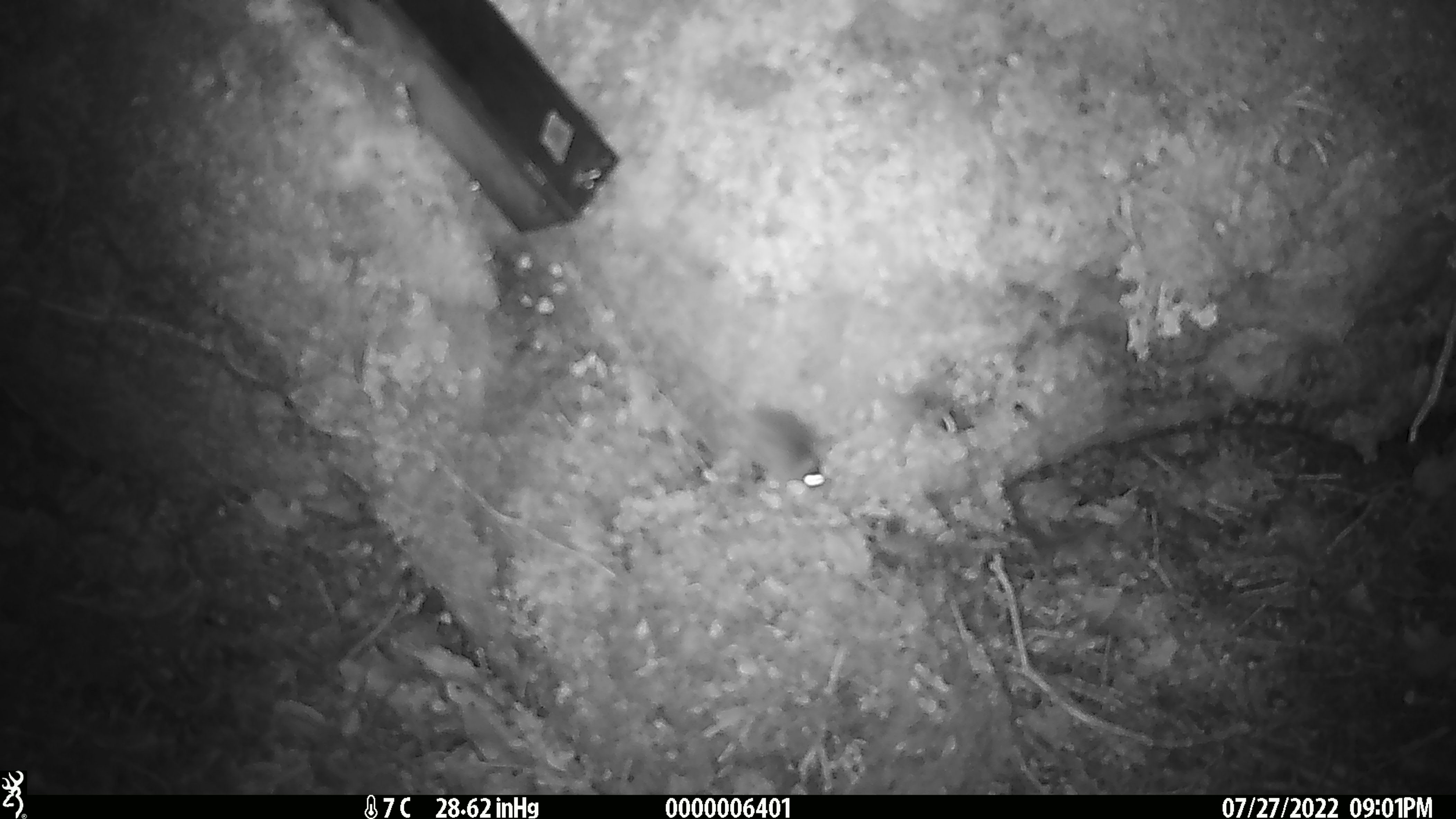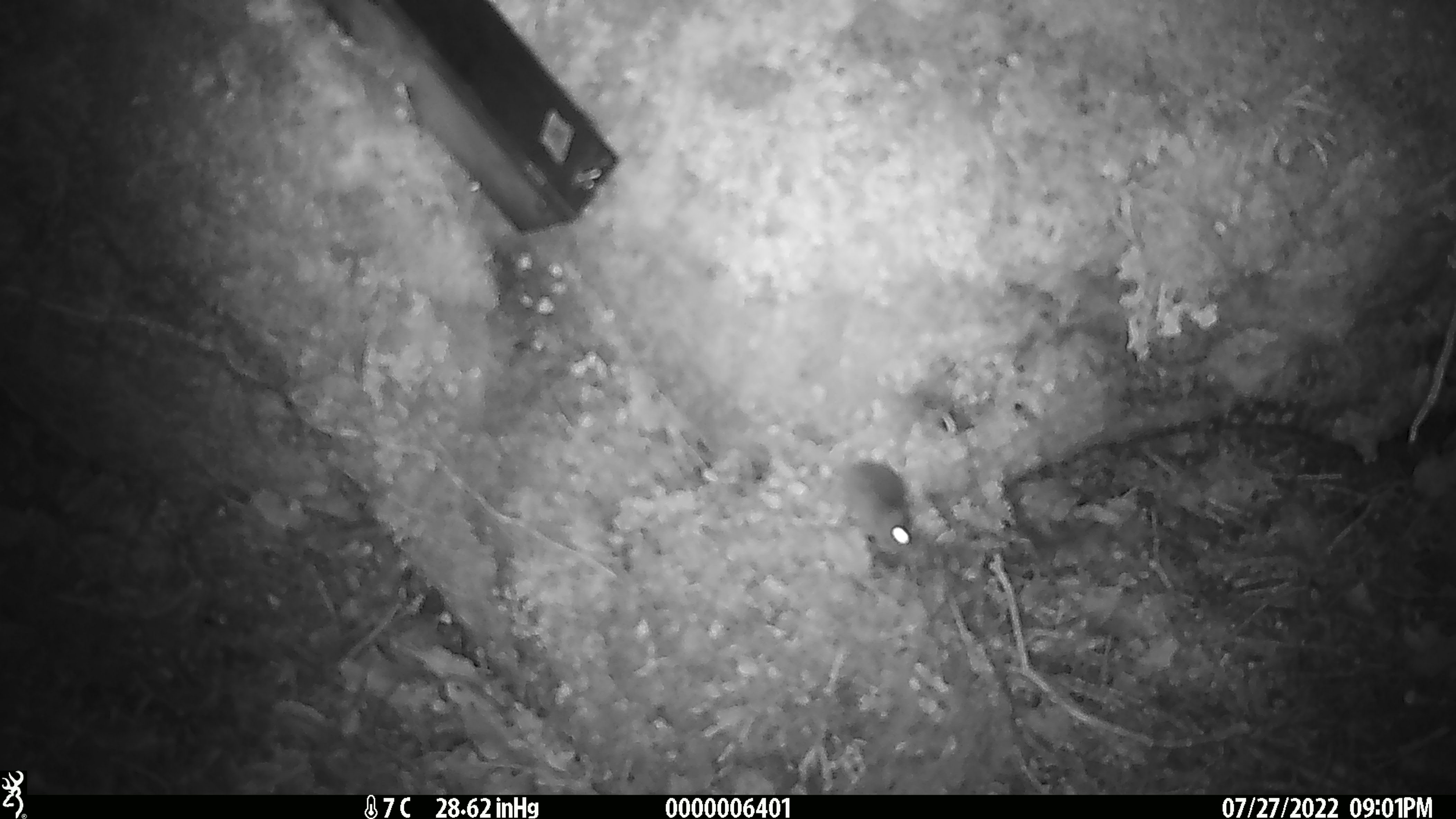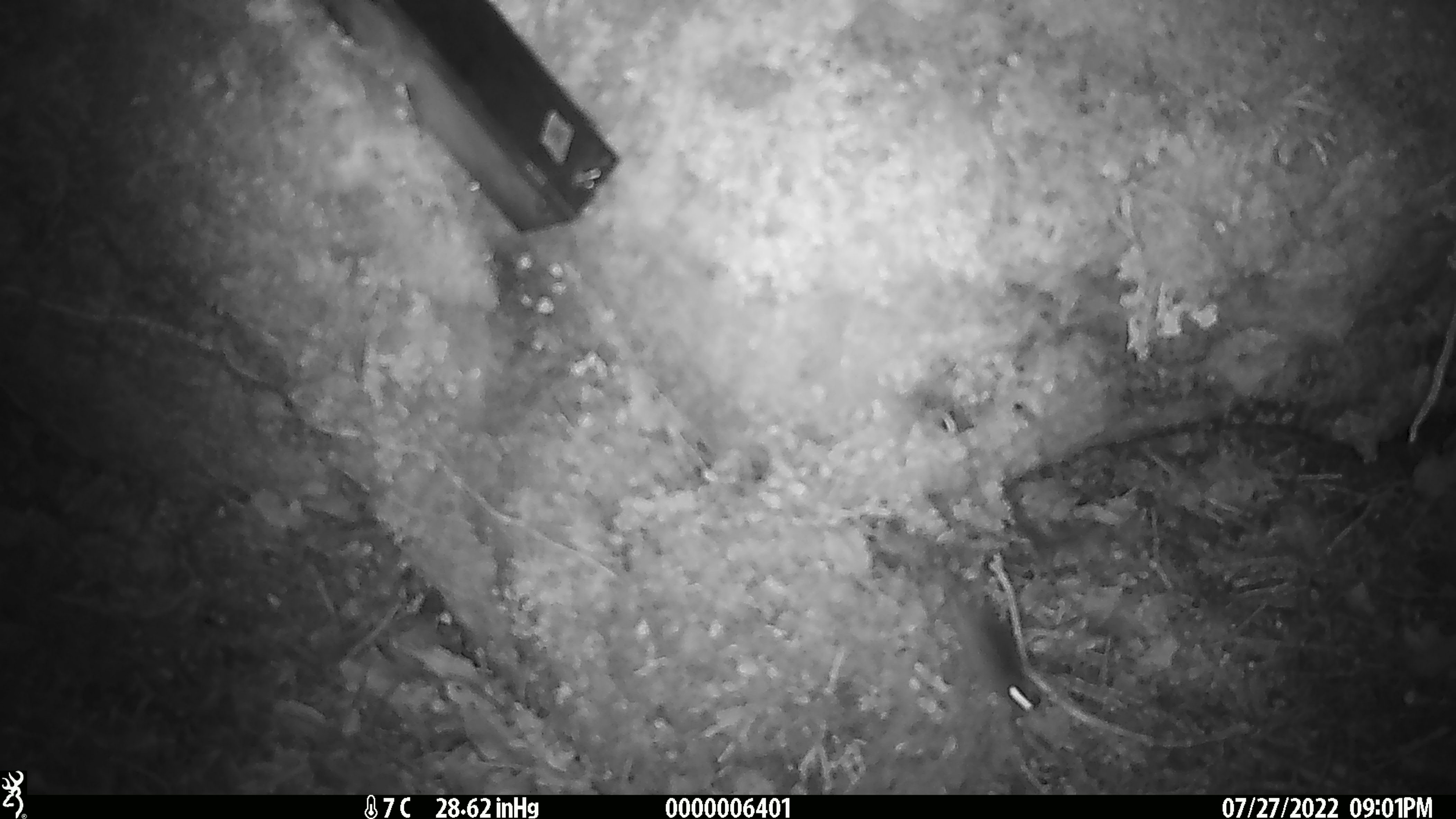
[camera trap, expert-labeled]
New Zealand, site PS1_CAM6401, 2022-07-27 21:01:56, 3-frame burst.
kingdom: Animalia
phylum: Chordata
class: Mammalia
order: Rodentia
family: Muridae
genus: Mus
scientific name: Mus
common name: mouse